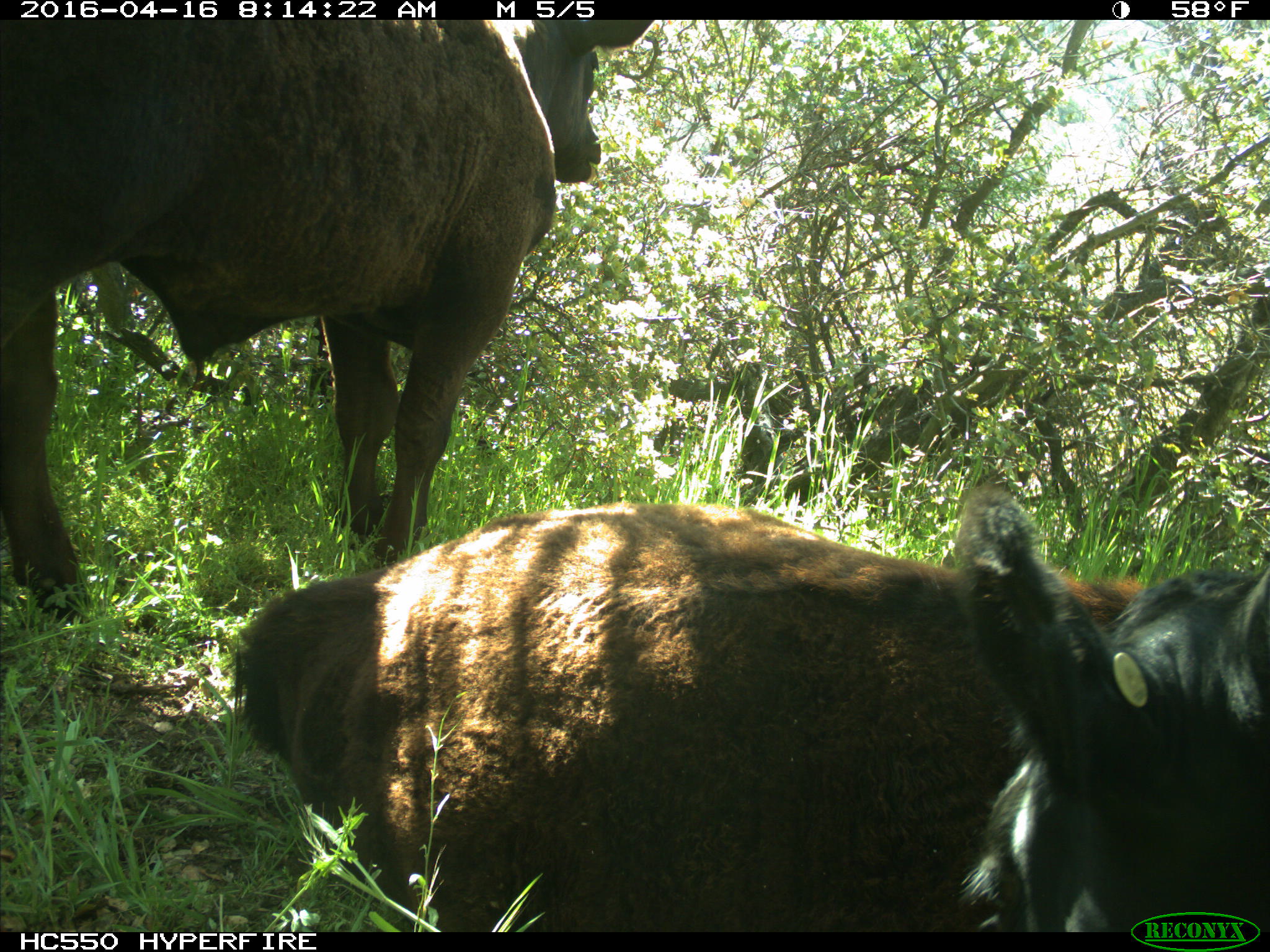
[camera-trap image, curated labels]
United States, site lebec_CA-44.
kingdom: Animalia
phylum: Chordata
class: Mammalia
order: Artiodactyla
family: Bovidae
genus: Bos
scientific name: Bos taurus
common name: domestic cow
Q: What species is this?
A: Bos taurus (domestic cow).